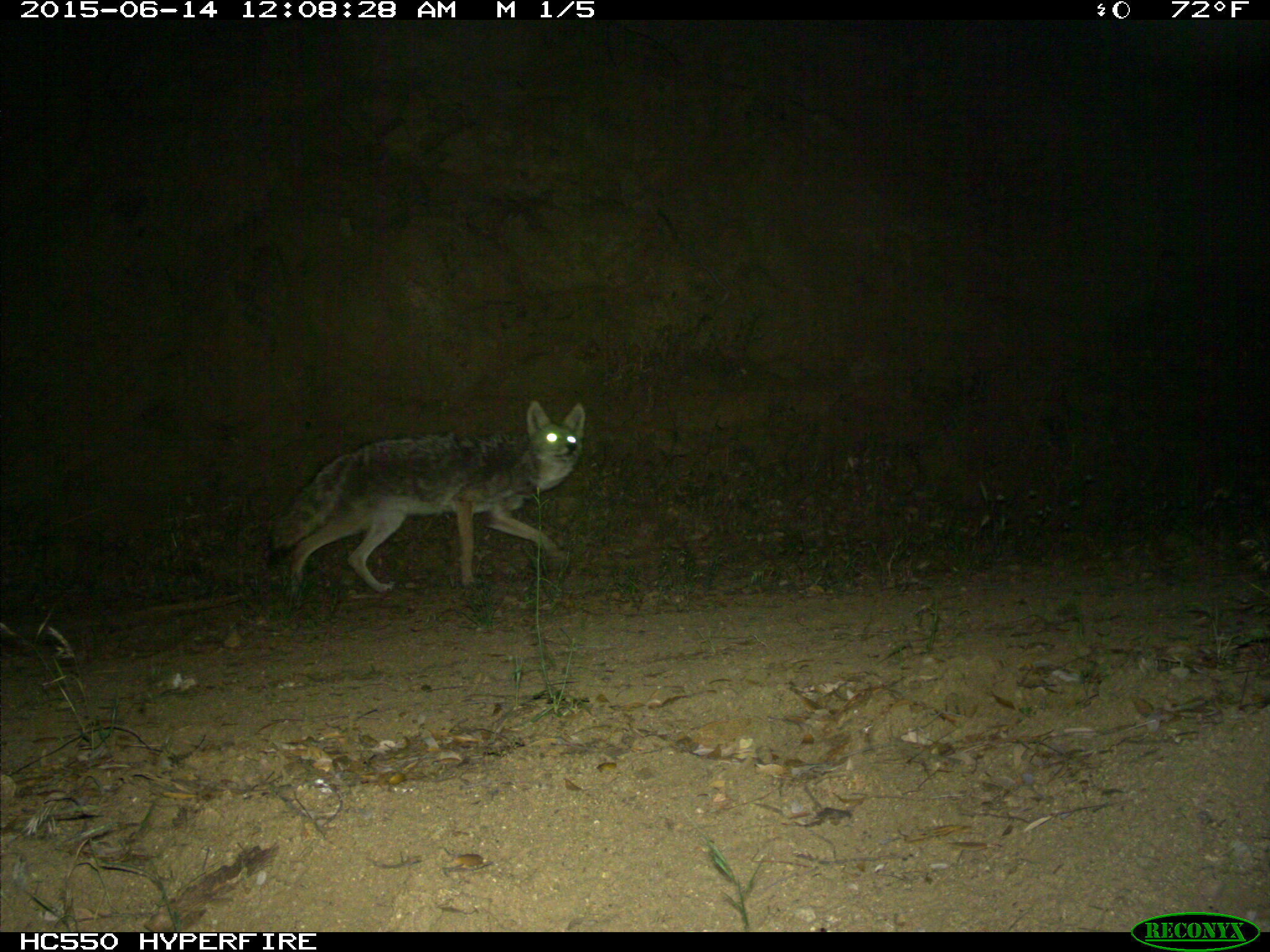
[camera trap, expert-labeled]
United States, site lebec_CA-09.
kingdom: Animalia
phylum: Chordata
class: Mammalia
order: Carnivora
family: Canidae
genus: Canis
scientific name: Canis latrans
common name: coyote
Canis latrans (coyote).